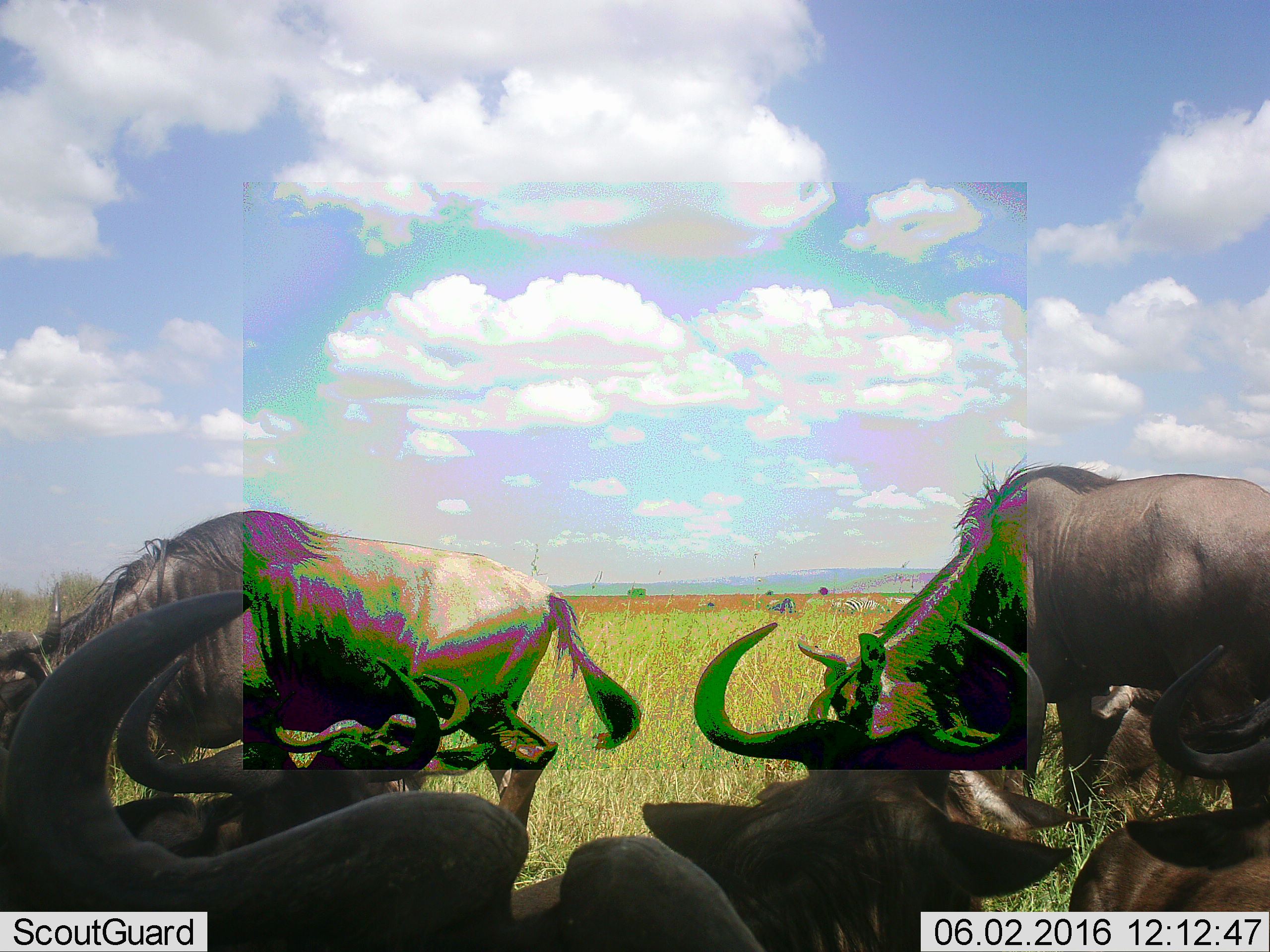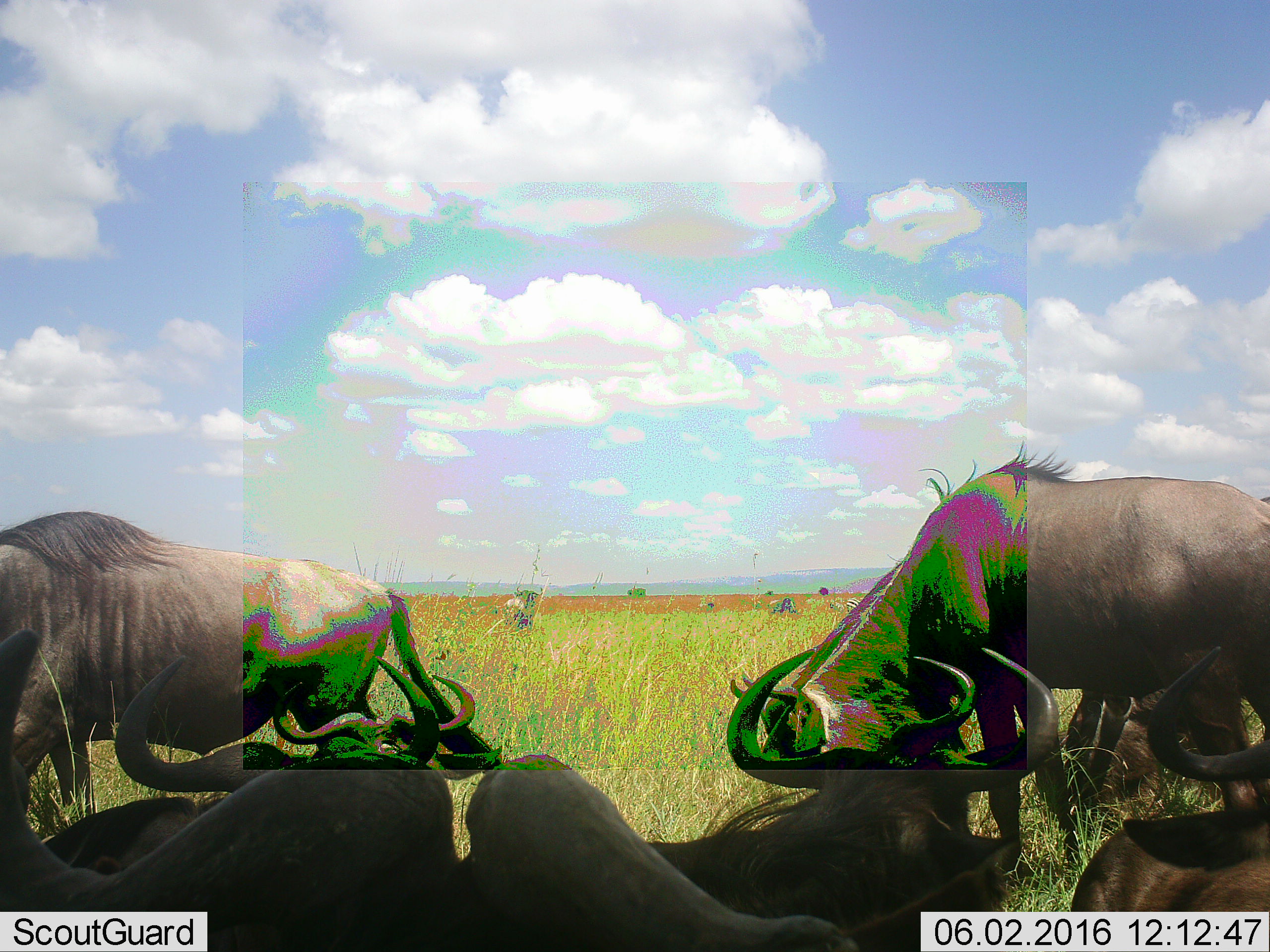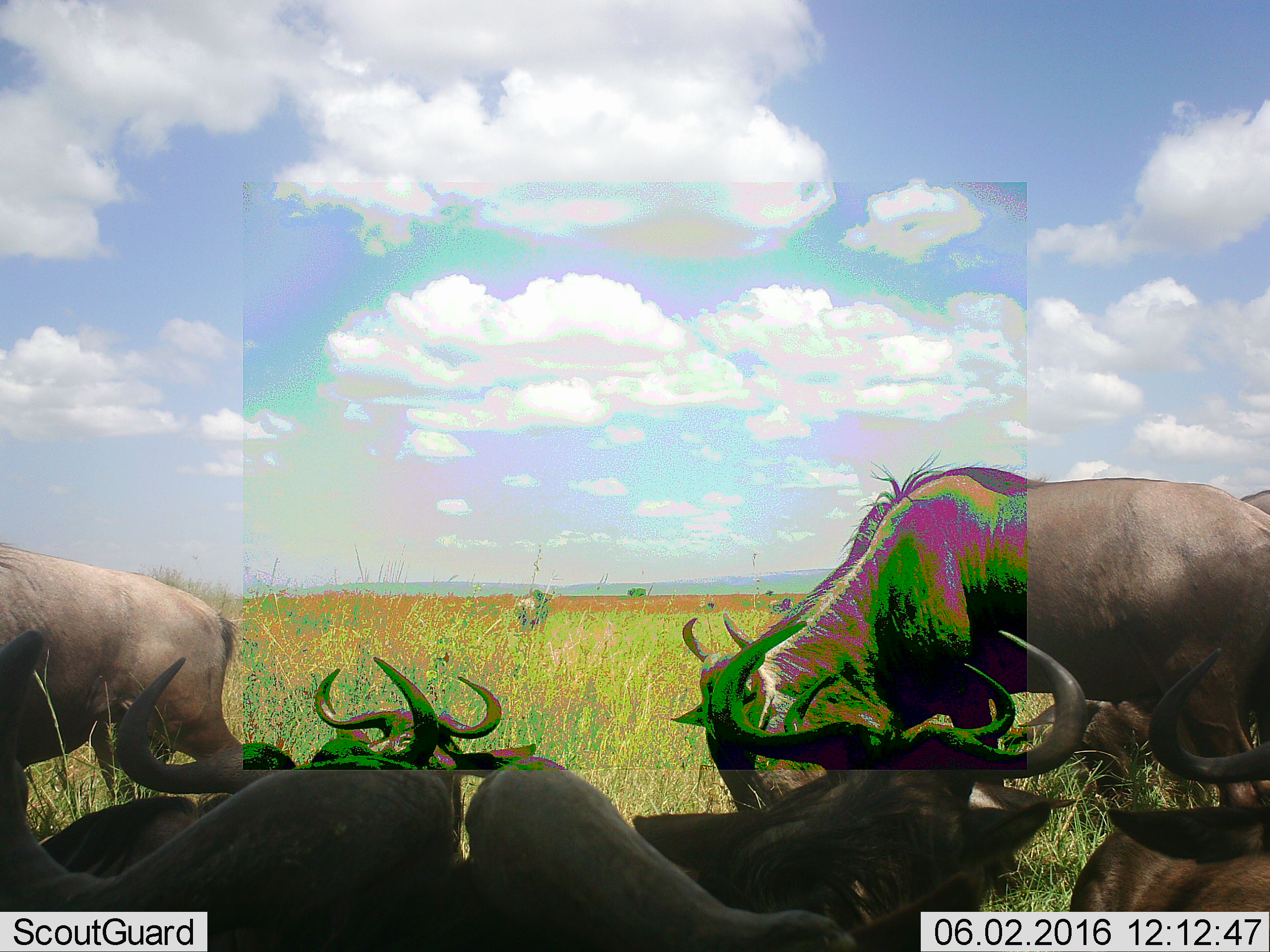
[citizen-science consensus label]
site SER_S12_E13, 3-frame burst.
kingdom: Animalia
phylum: Chordata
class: Mammalia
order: Artiodactyla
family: Bovidae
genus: Connochaetes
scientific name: Connochaetes taurinus taurinus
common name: blue wildebeest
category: wildebeestblue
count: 6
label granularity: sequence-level